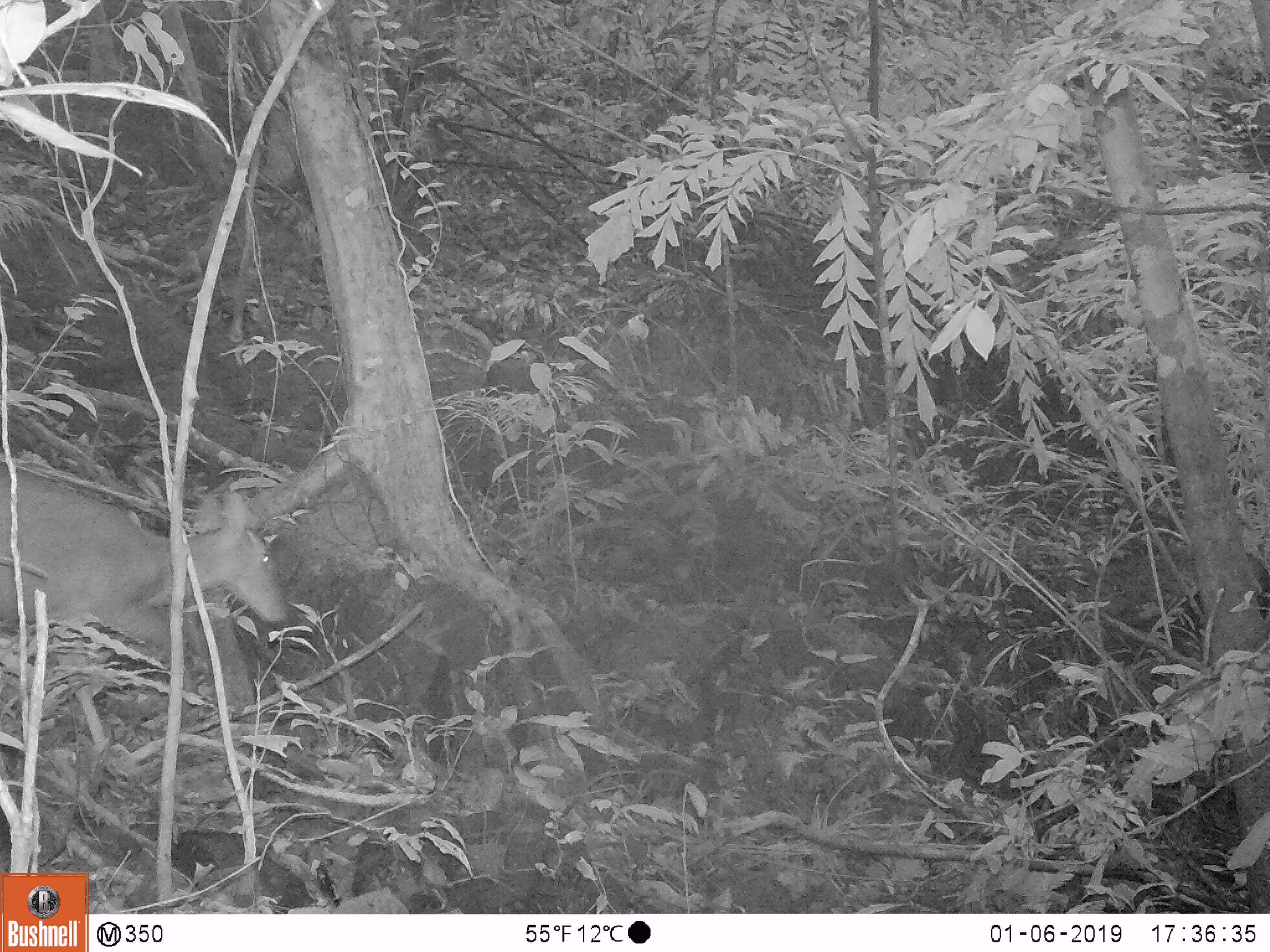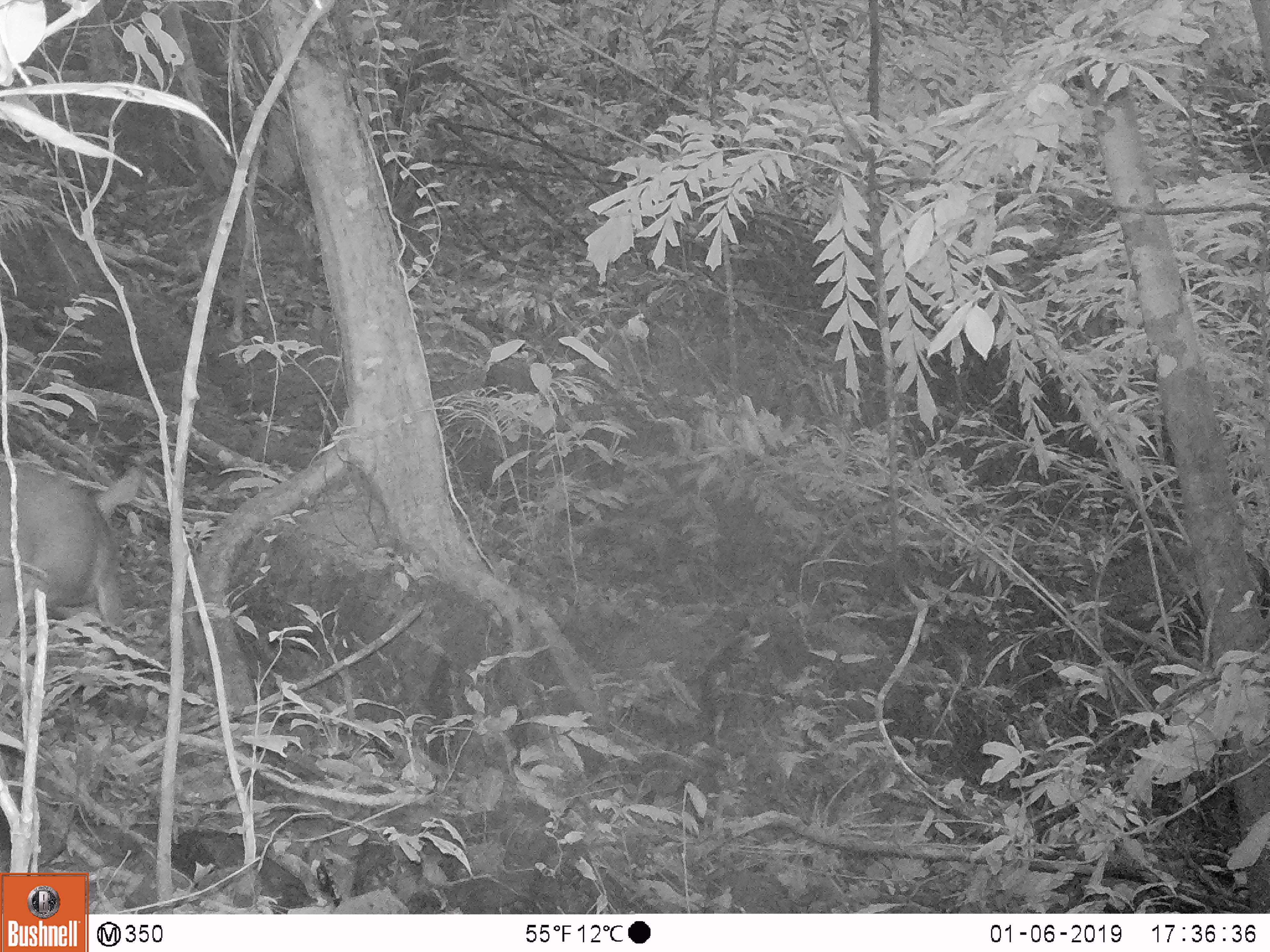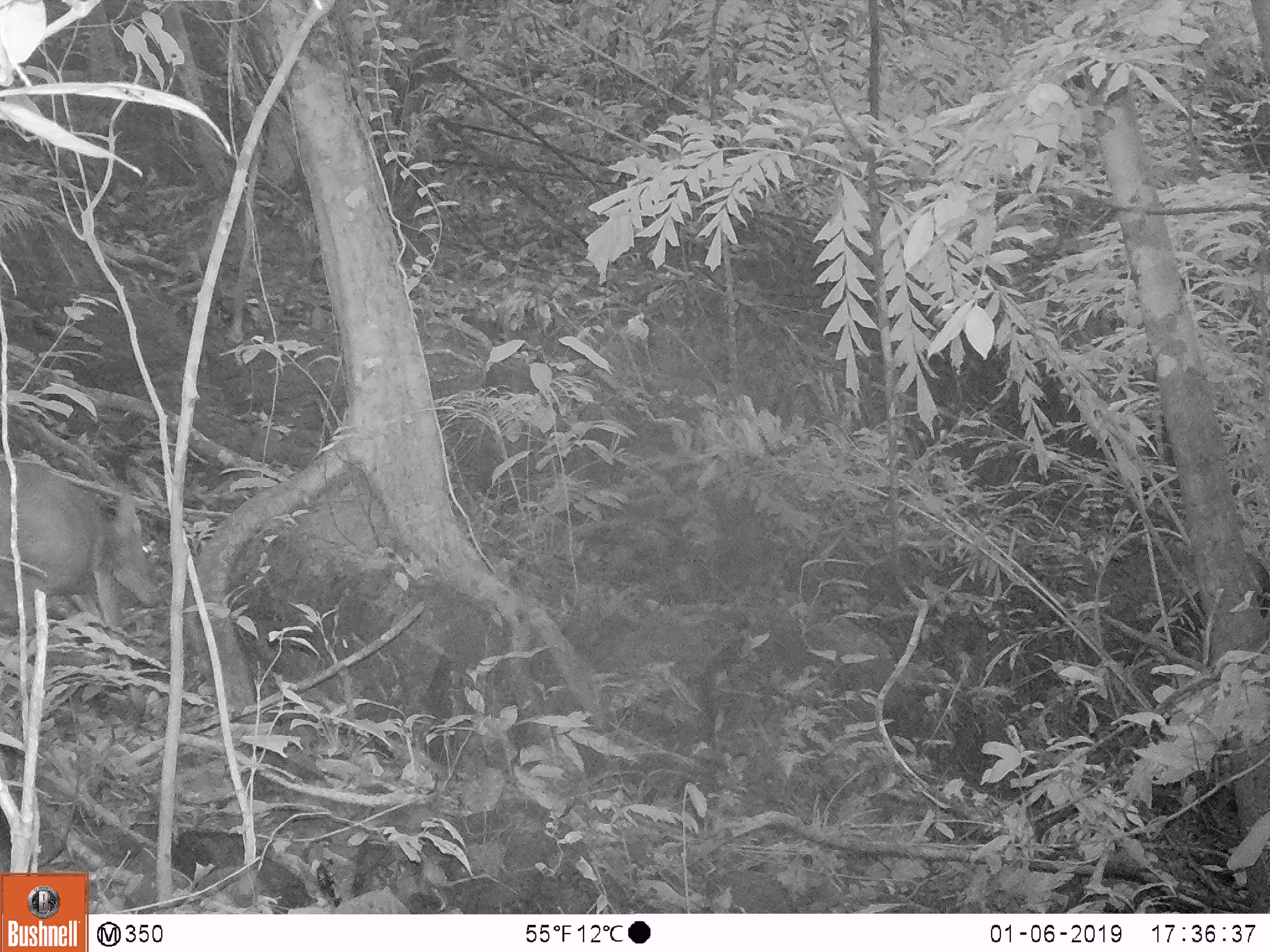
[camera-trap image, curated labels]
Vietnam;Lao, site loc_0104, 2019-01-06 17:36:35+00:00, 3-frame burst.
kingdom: Animalia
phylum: Chordata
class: Mammalia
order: Artiodactyla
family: Cervidae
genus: Muntiacus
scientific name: Muntiacus vuquangensis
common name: large-antlered muntjac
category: large antlered muntjac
Large antlered muntjac (large-antlered muntjac) (Muntiacus vuquangensis). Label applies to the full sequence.